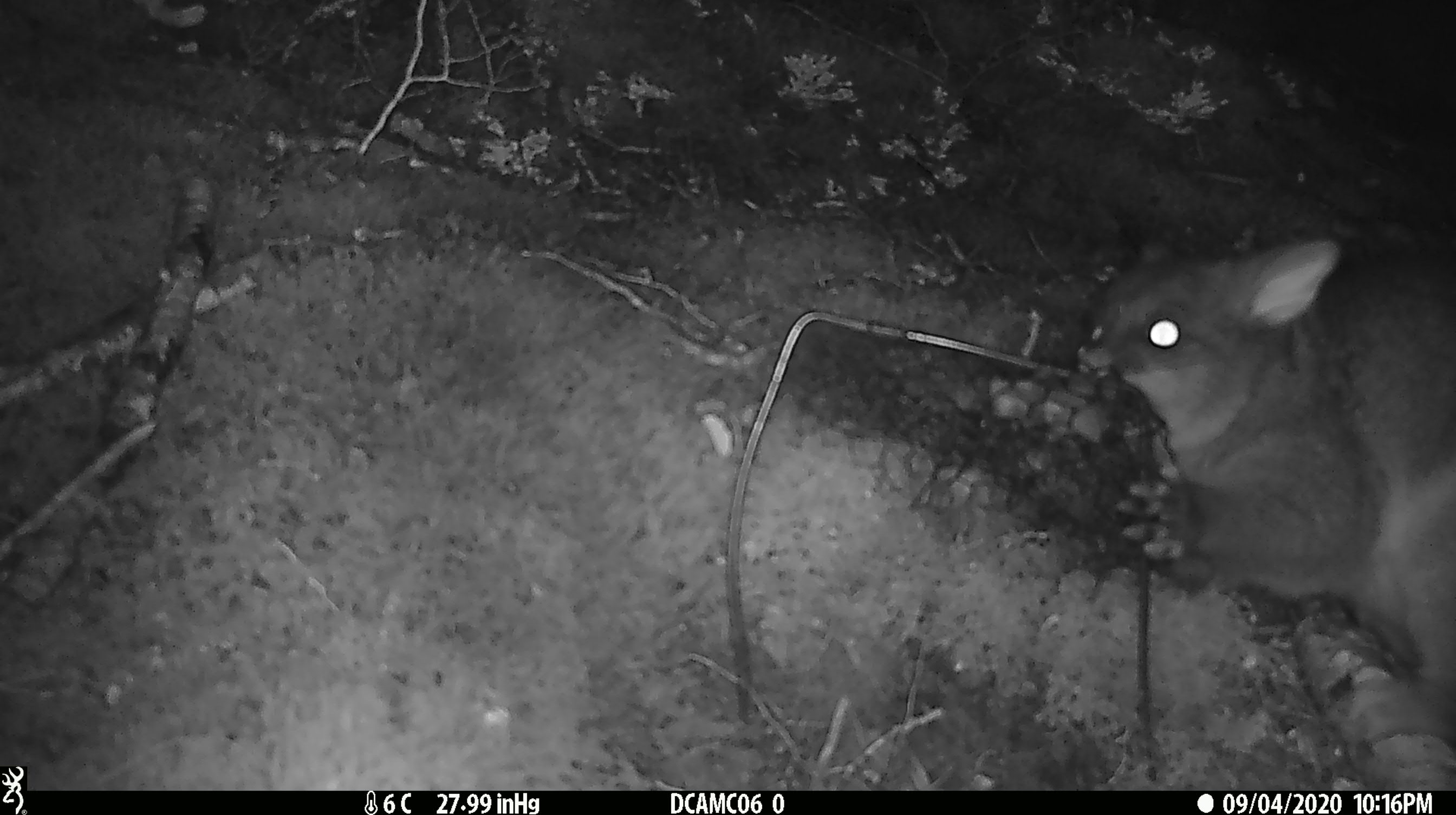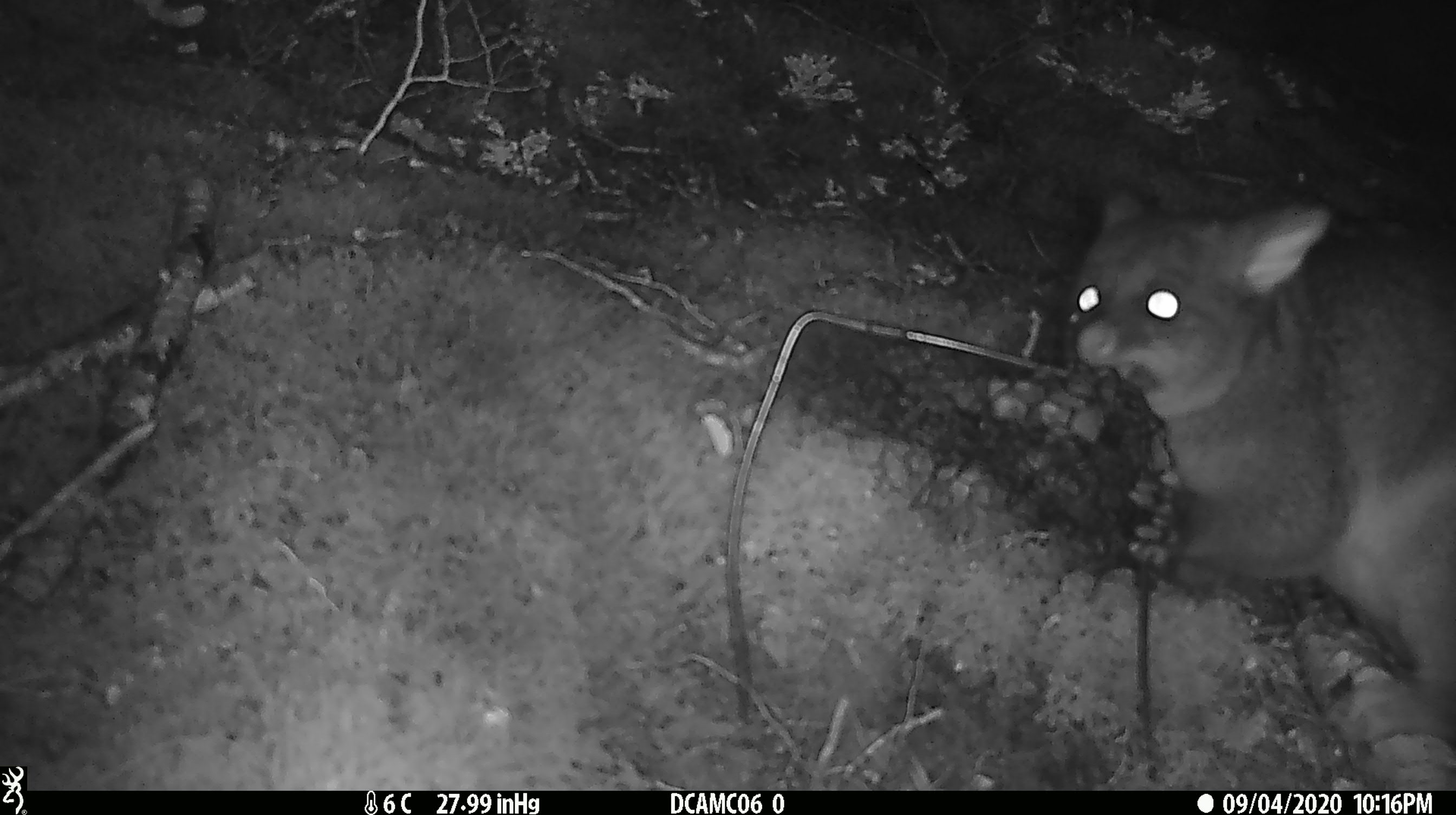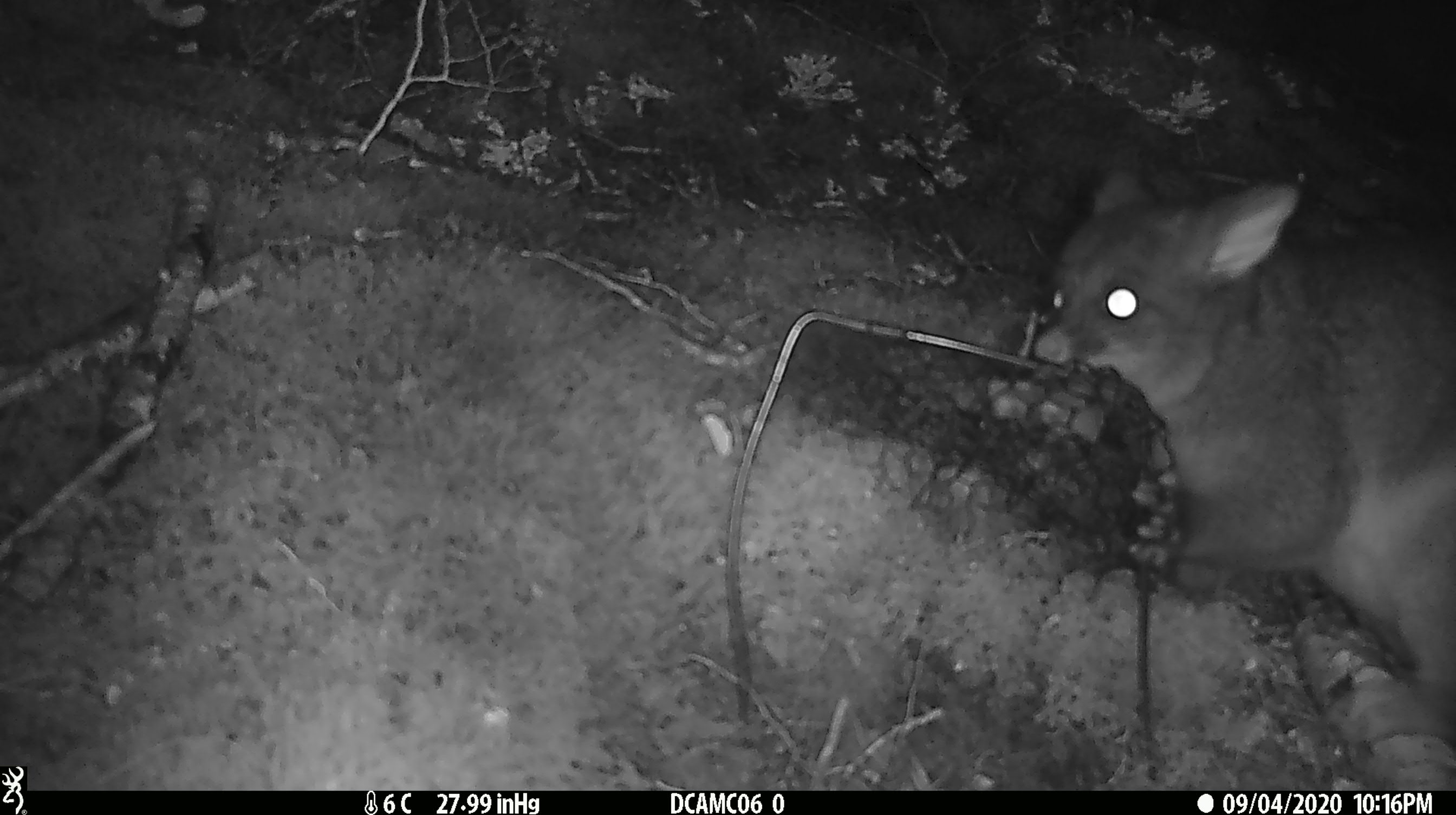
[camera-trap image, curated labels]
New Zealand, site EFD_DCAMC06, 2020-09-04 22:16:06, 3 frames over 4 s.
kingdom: Animalia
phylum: Chordata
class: Mammalia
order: Diprotodontia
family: Phalangeridae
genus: Trichosurus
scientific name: Trichosurus vulpecula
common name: common brushtail possum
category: possum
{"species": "possum (common brushtail possum) (Trichosurus vulpecula)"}